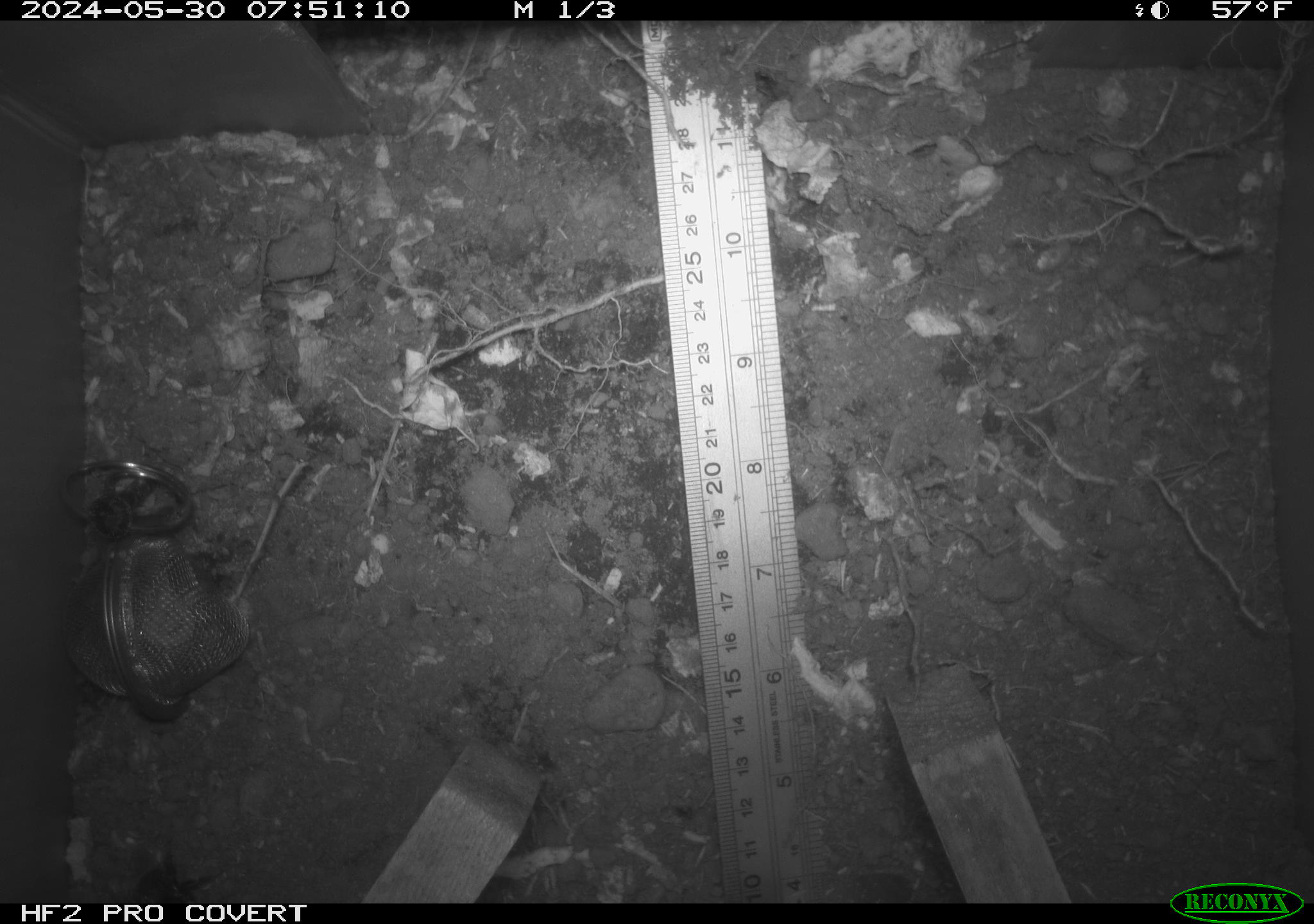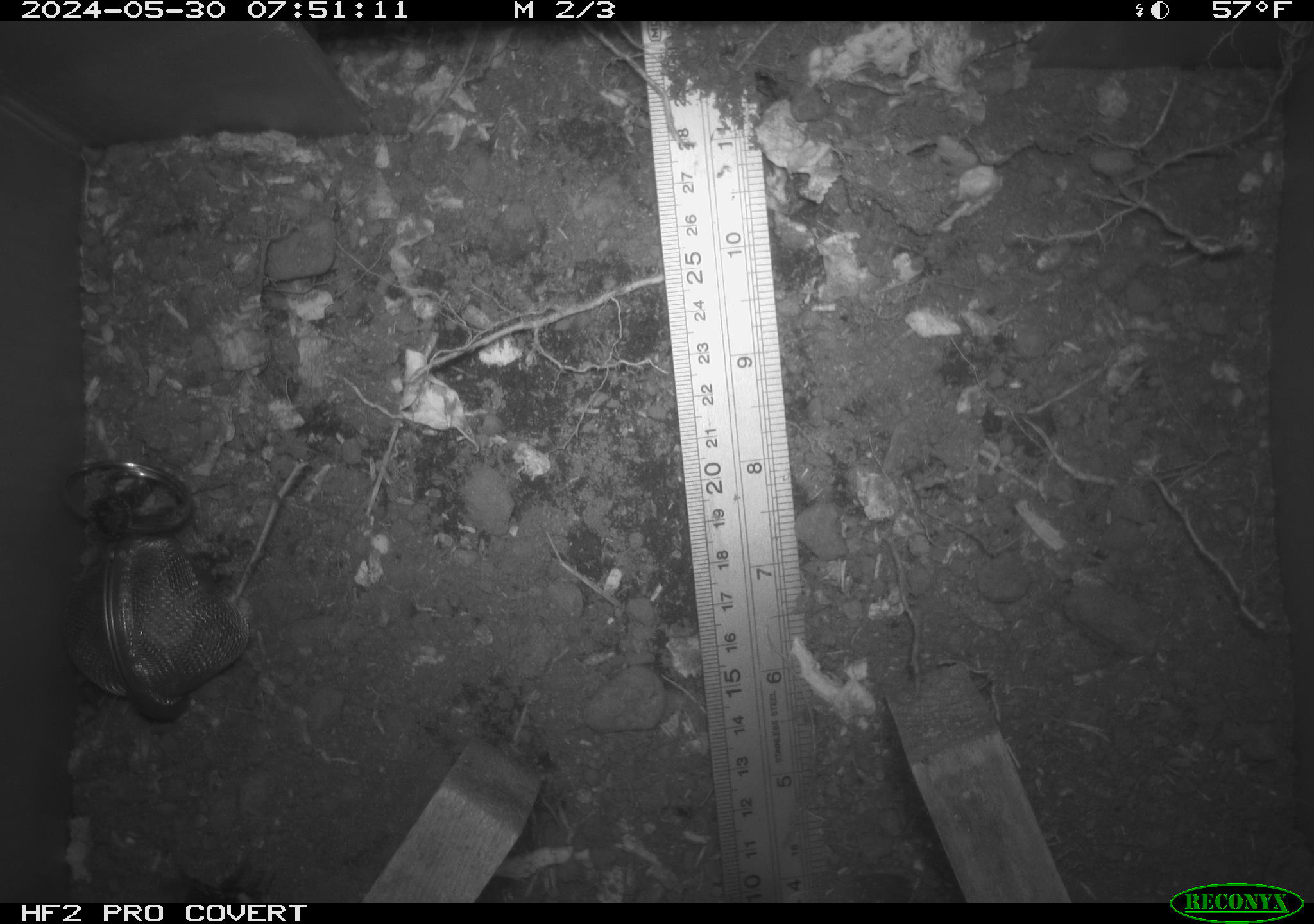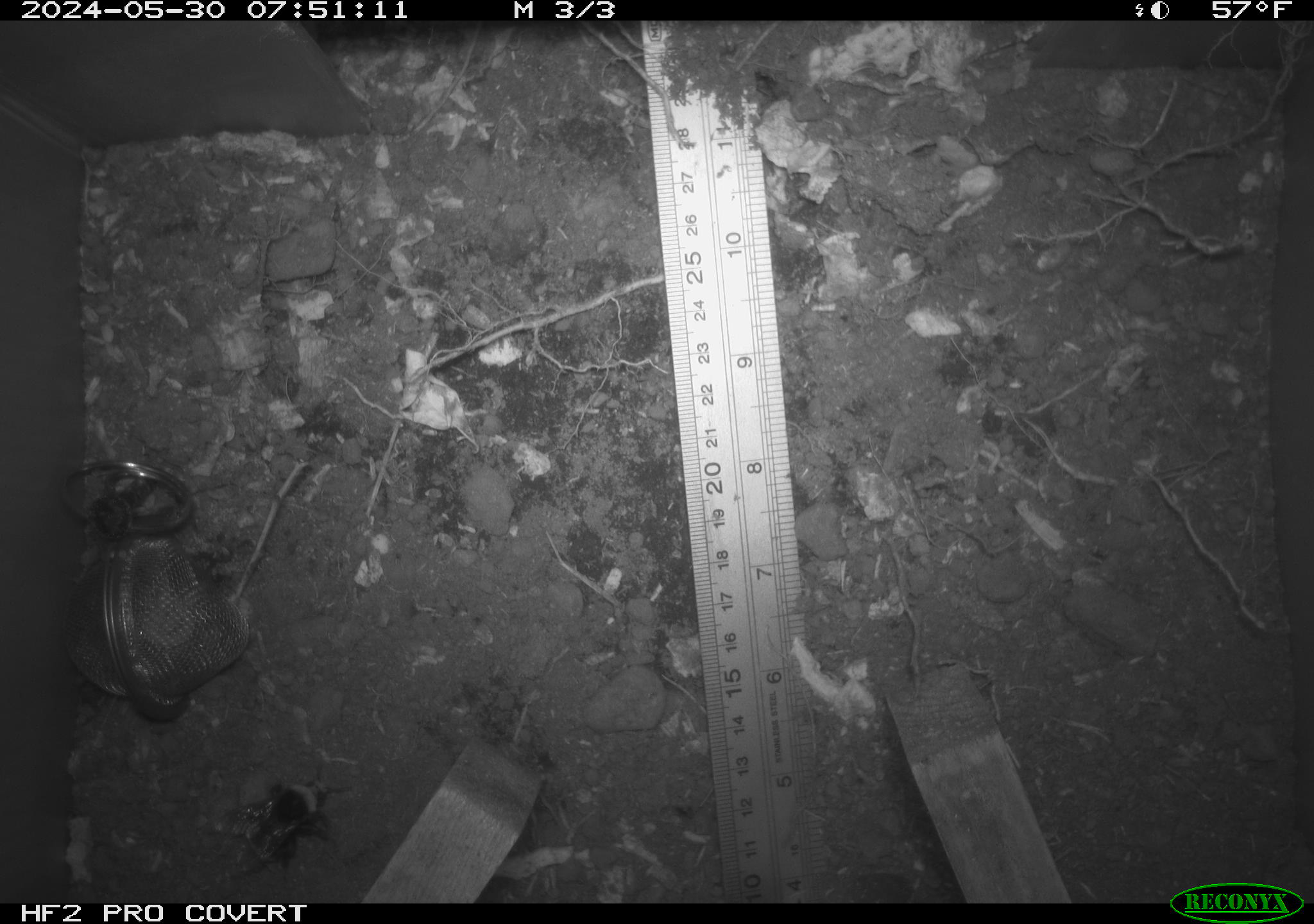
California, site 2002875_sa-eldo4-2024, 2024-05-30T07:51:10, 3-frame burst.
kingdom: Animalia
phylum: Arthropoda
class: Insecta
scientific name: Insecta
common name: insect